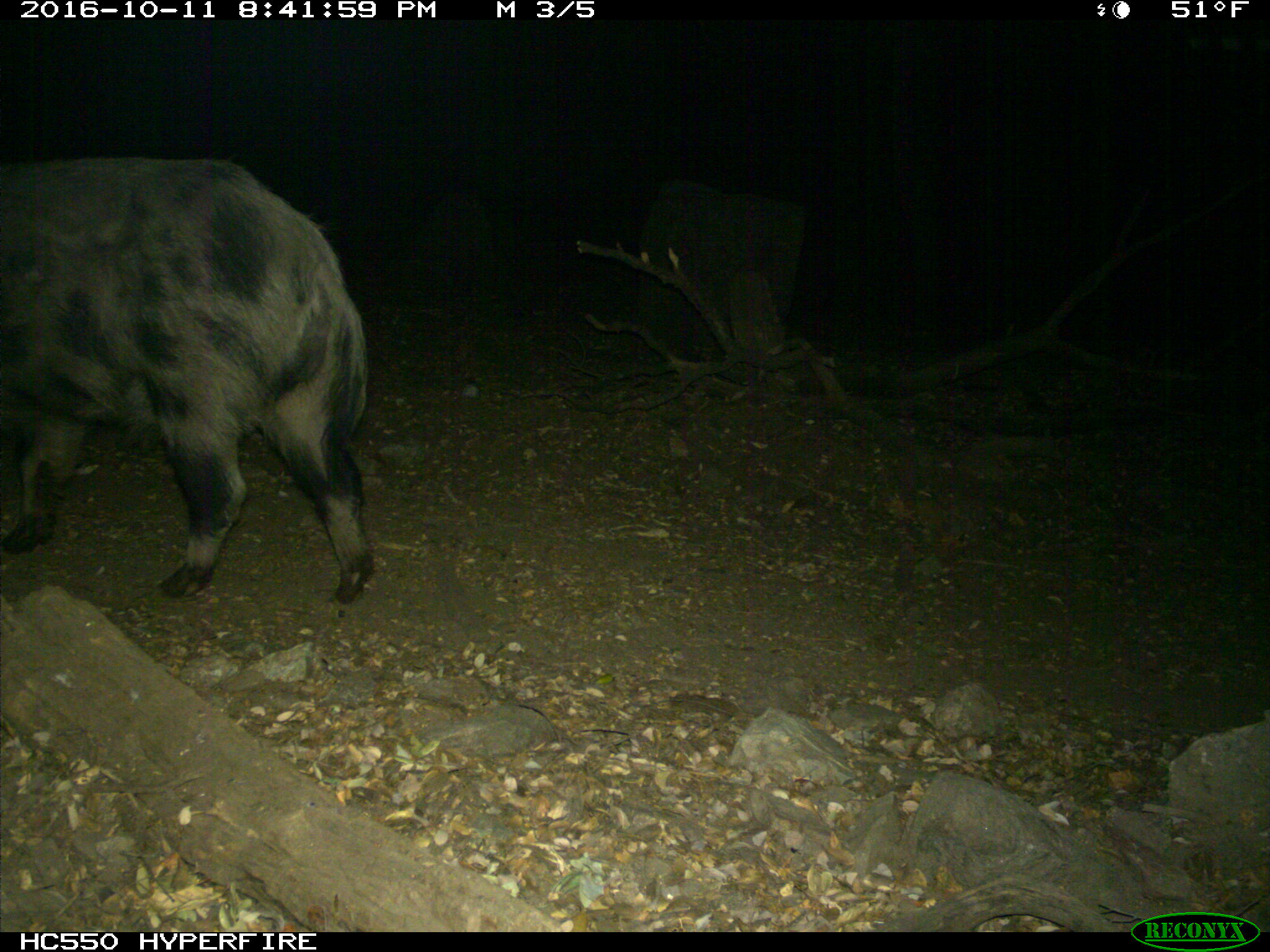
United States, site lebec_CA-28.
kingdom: Animalia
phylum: Chordata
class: Mammalia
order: Artiodactyla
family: Suidae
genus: Sus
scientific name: Sus scrofa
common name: wild boar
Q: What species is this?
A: Sus scrofa (wild boar).